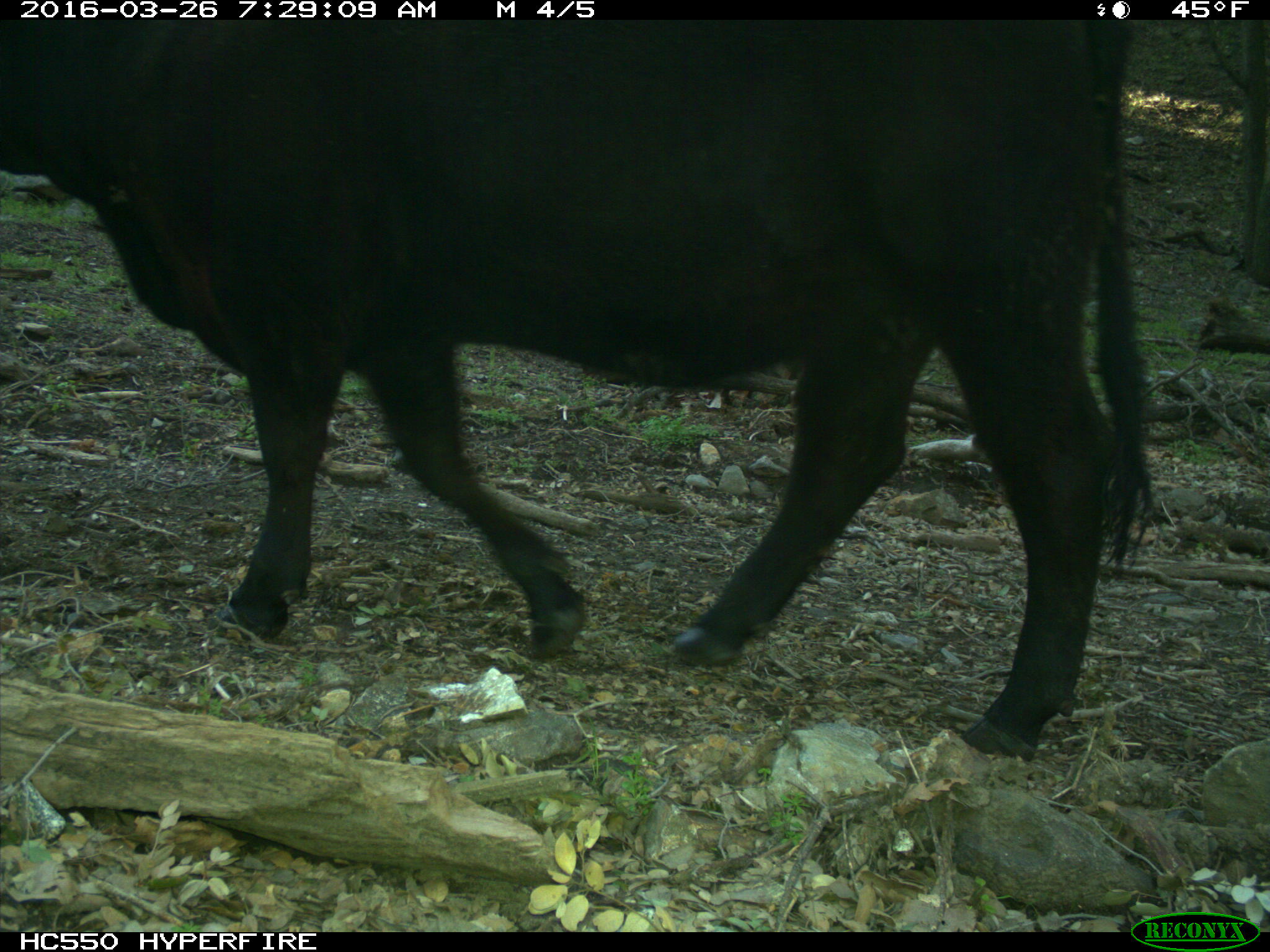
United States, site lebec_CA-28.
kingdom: Animalia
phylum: Chordata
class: Mammalia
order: Artiodactyla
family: Bovidae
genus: Bos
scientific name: Bos taurus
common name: domestic cow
Bos taurus (domestic cow).